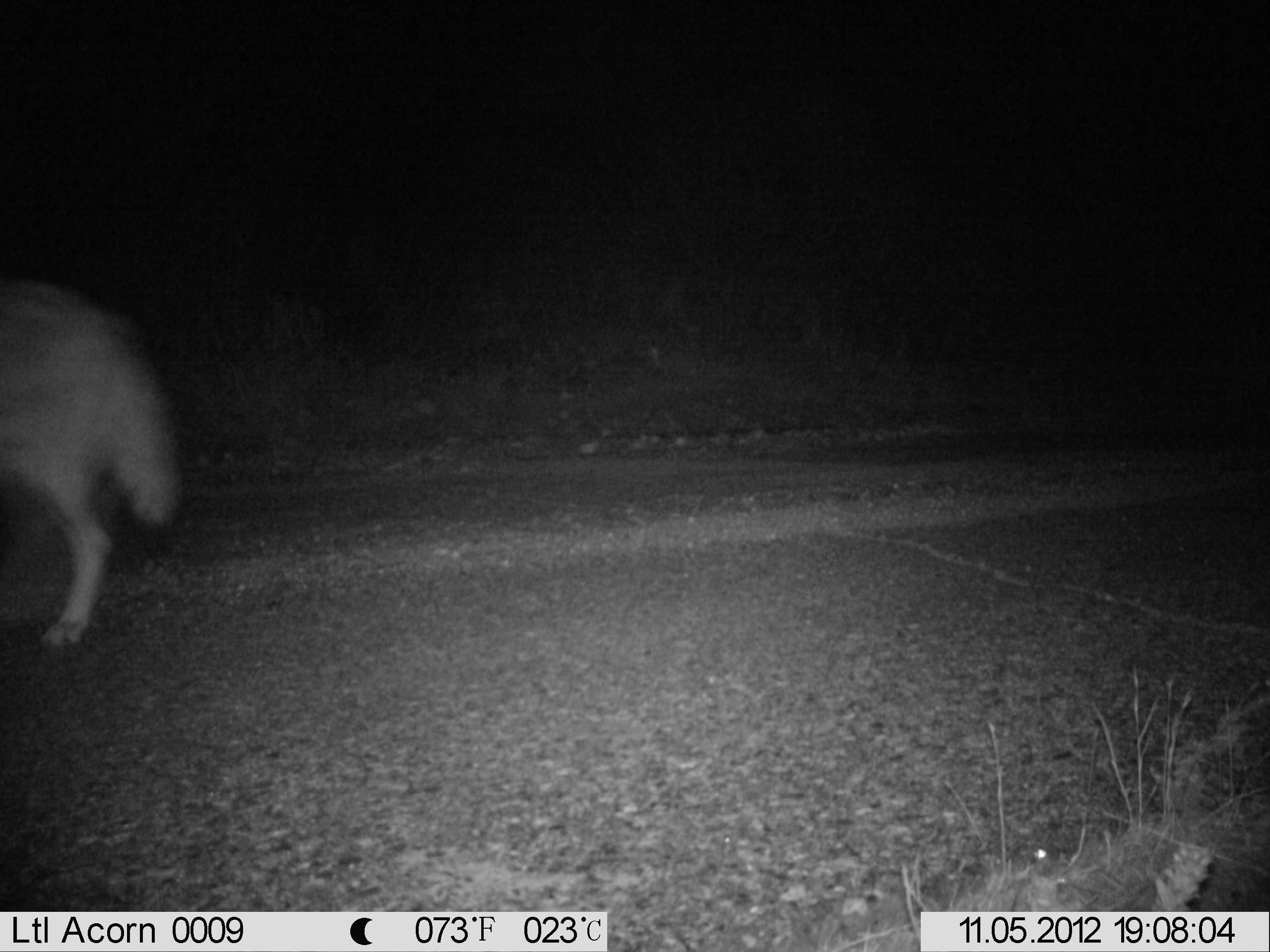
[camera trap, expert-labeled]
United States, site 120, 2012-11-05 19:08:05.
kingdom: Animalia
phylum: Chordata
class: Mammalia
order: Carnivora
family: Canidae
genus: Canis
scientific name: Canis latrans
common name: coyote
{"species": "coyote (Canis latrans)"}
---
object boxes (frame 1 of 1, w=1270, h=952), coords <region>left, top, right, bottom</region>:
coyote: <region>0, 263, 192, 652</region>